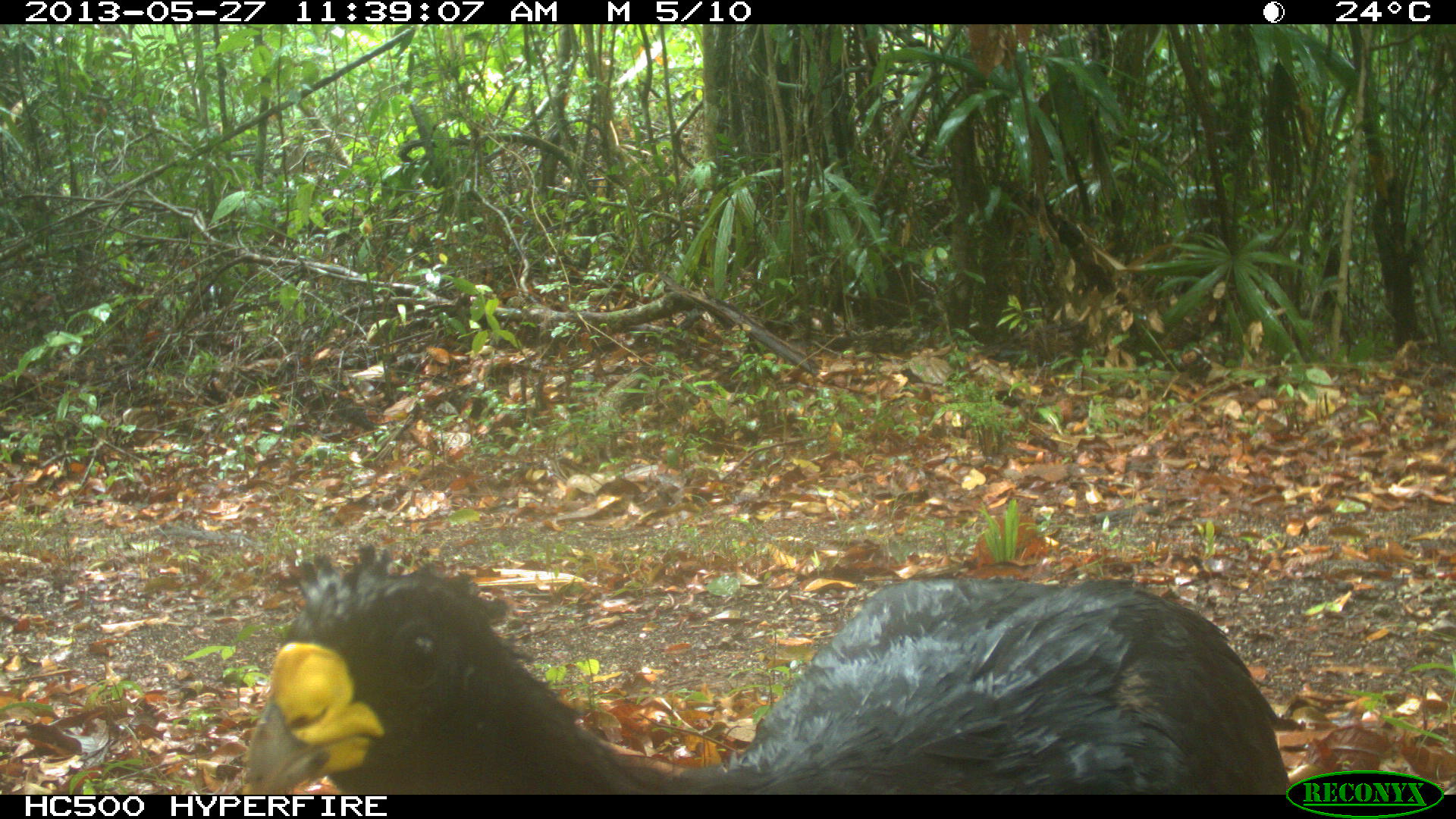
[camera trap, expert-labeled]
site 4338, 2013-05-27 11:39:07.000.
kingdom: Animalia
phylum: Chordata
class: Aves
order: Galliformes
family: Cracidae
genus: Crax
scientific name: Crax rubra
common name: great curassow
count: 1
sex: male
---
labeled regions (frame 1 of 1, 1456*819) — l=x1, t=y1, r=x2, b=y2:
crax rubra: l=240, t=539, r=1289, b=793